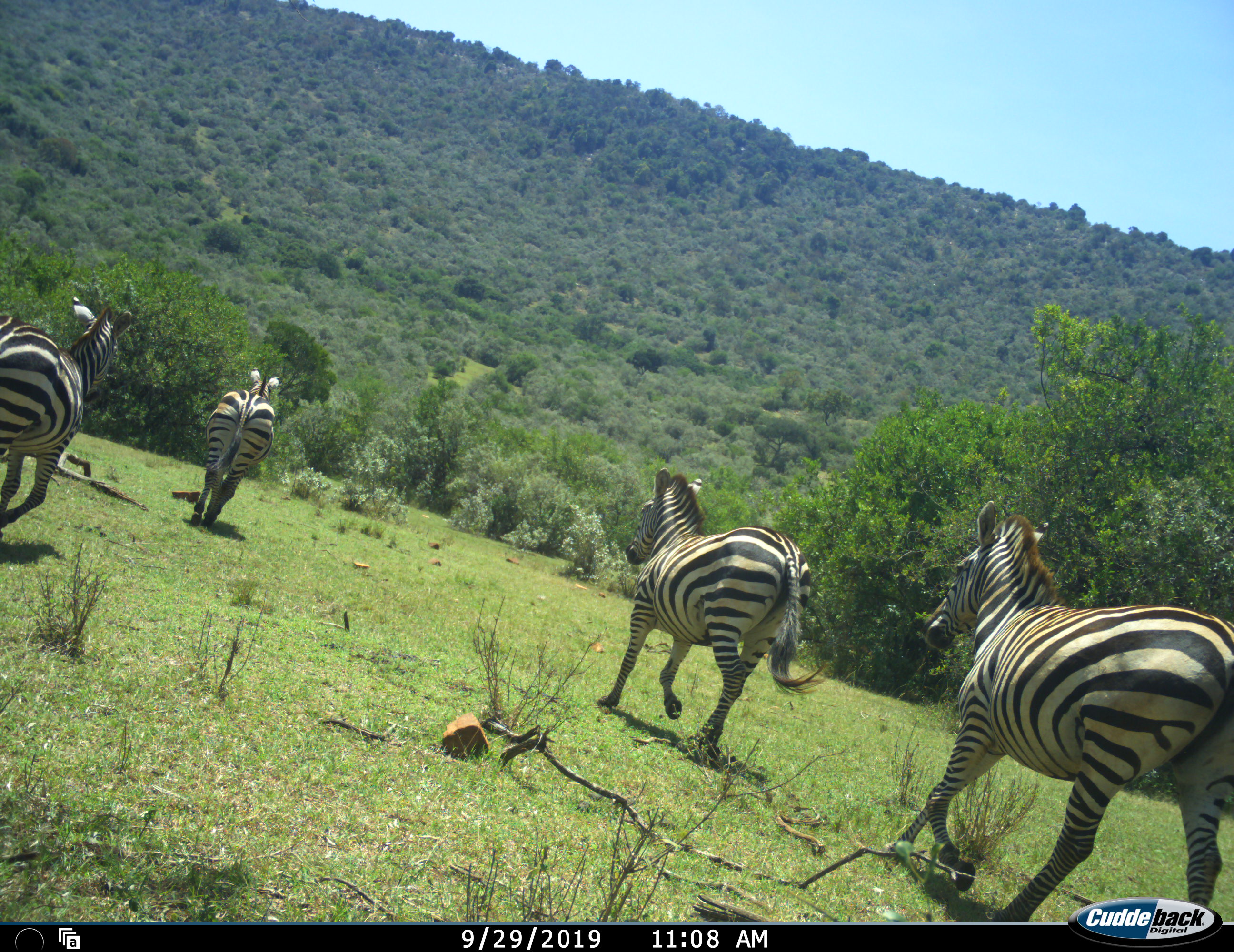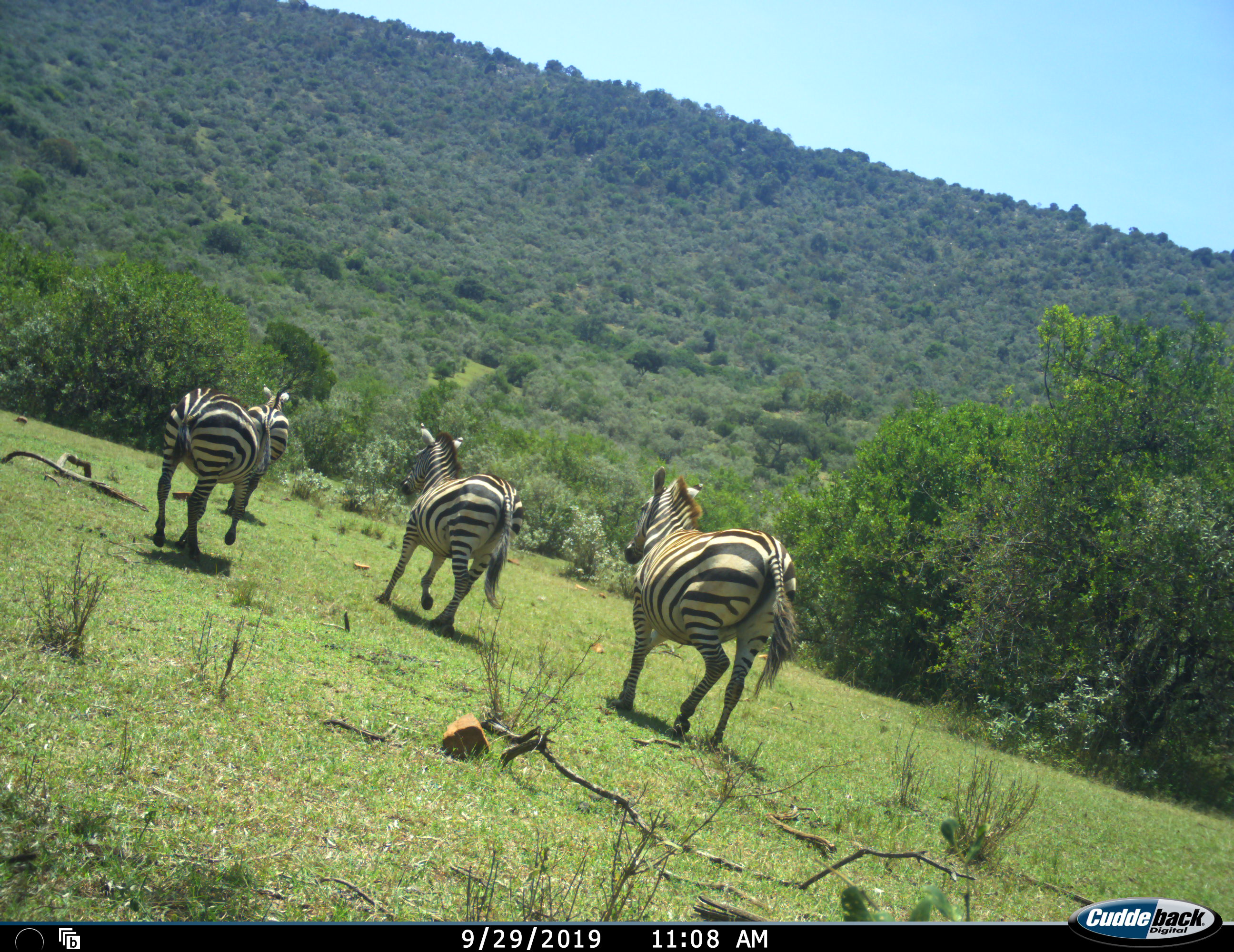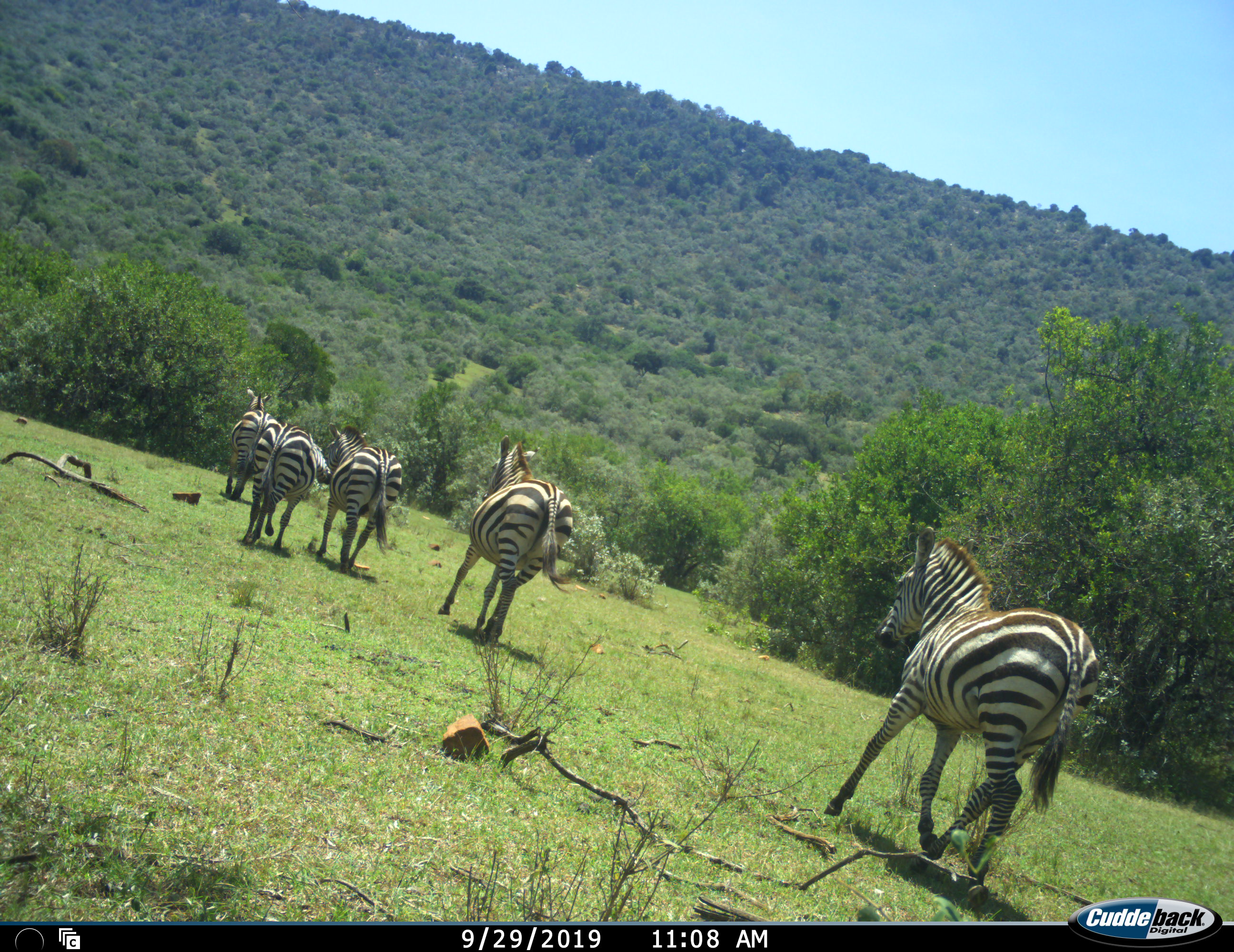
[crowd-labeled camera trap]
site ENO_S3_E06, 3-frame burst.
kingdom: Animalia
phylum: Chordata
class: Mammalia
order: Perissodactyla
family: Equidae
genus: Equus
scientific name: Equus quagga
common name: plains zebra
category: zebraplains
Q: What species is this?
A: Zebraplains (plains zebra) (Equus quagga).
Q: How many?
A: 5.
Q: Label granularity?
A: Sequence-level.